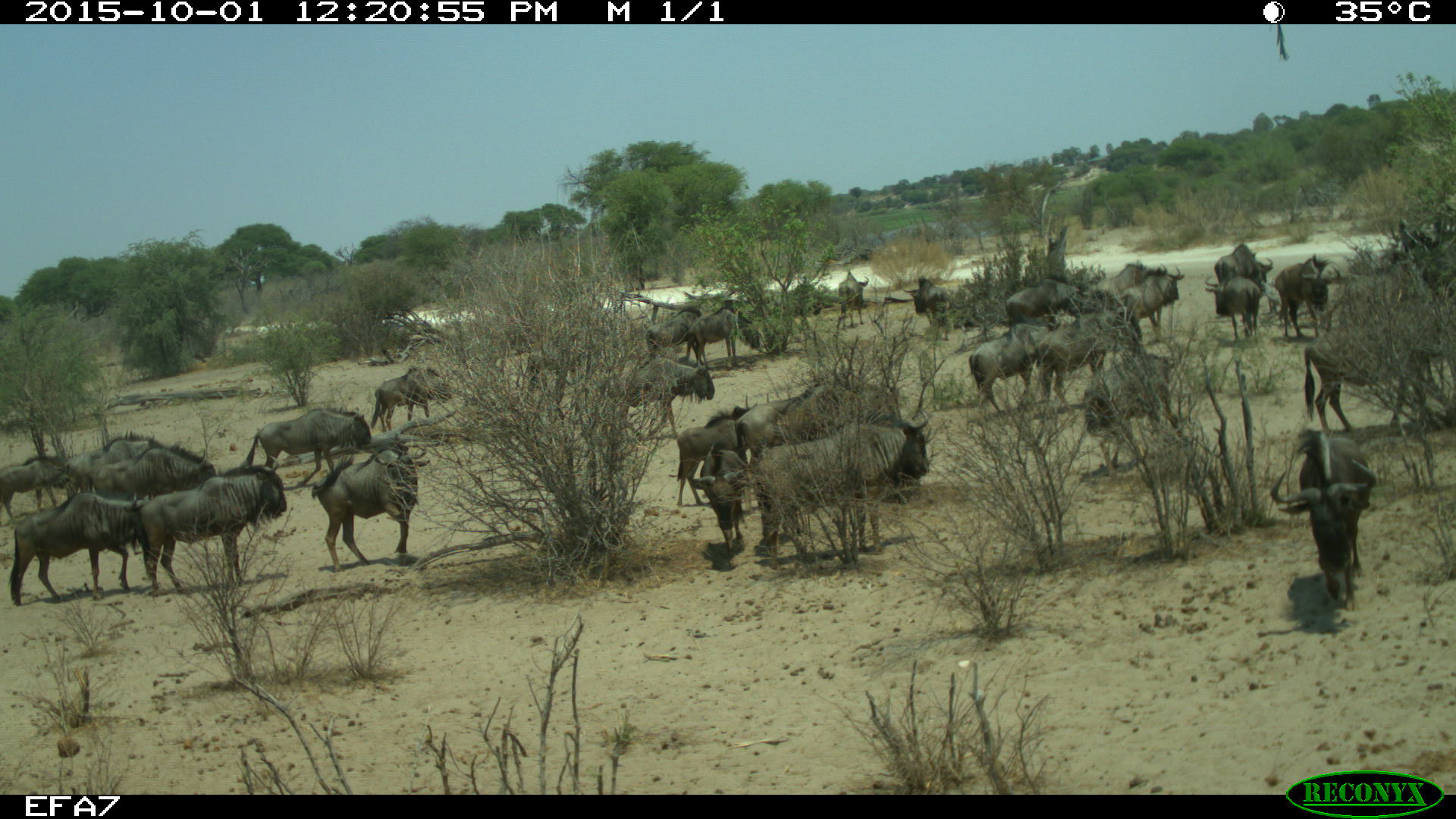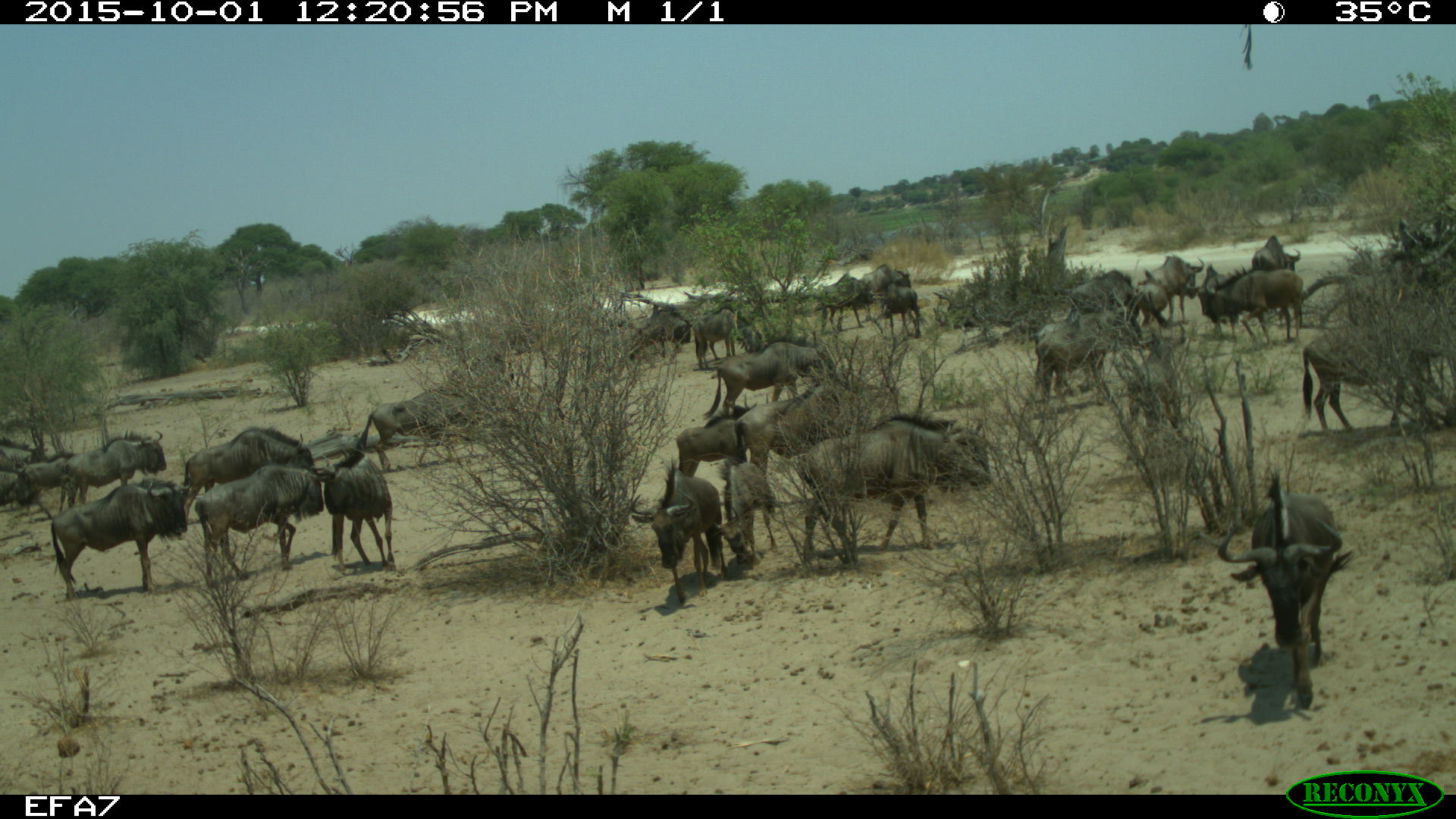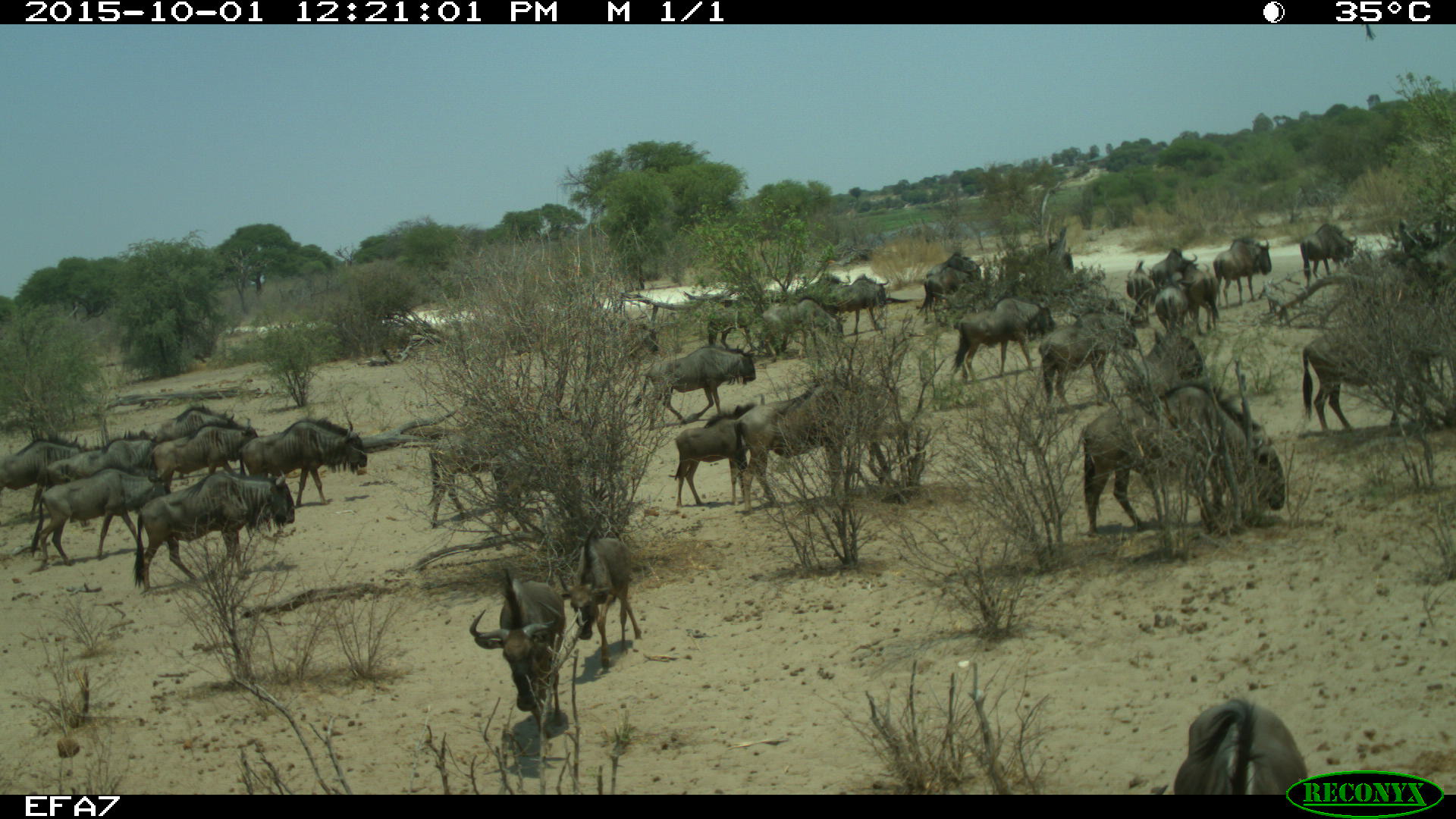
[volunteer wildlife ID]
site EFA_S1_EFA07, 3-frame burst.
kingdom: Animalia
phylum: Chordata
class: Mammalia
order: Artiodactyla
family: Bovidae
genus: Connochaetes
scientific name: Connochaetes taurinus taurinus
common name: blue wildebeest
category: wildebeestblue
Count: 11-50.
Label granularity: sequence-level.